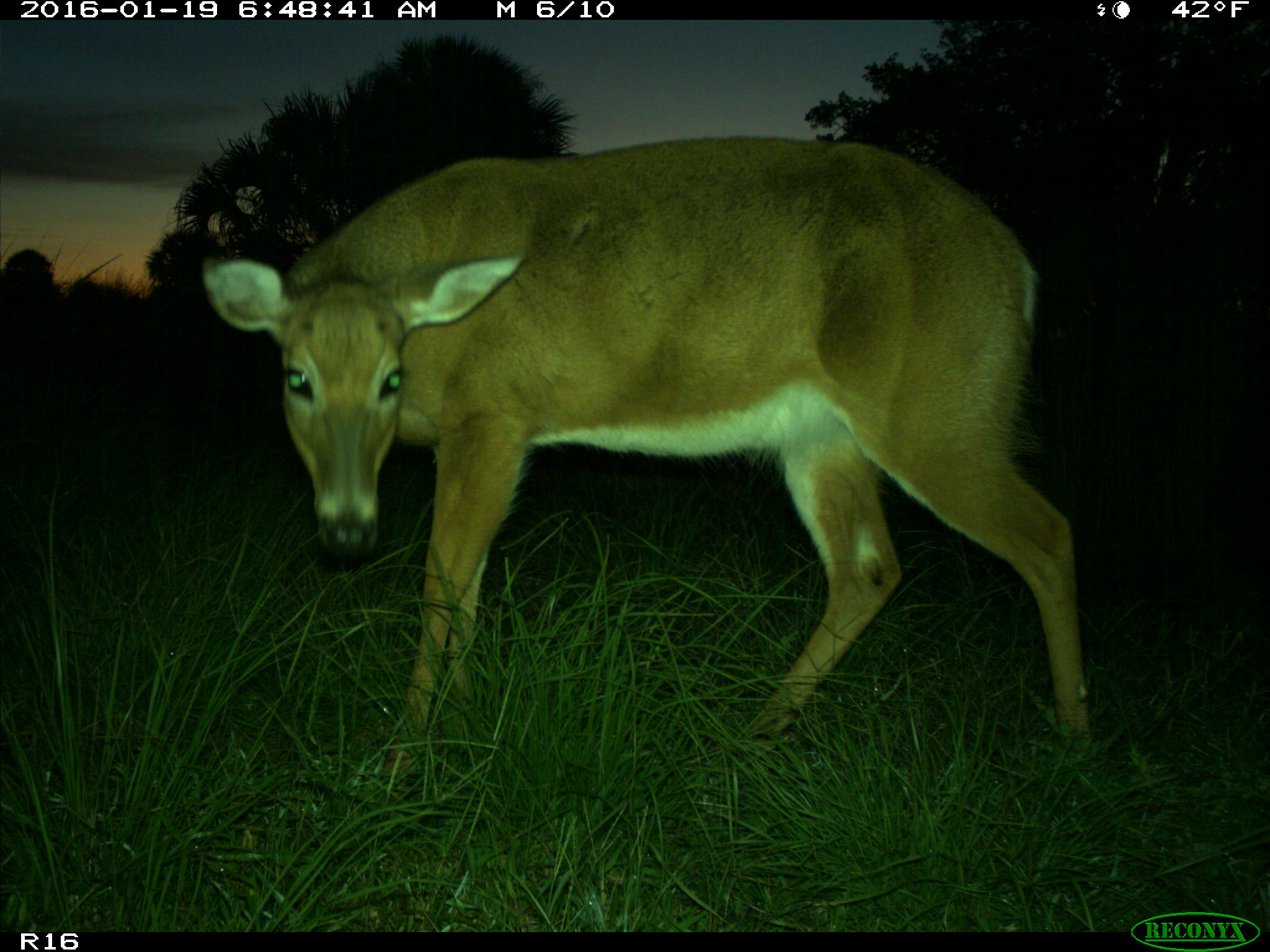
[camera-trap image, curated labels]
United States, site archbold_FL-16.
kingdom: Animalia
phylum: Chordata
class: Mammalia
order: Artiodactyla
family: Cervidae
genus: Odocoileus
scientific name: Odocoileus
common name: deer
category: unidentified deer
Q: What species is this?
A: Unidentified deer (deer) (Odocoileus).